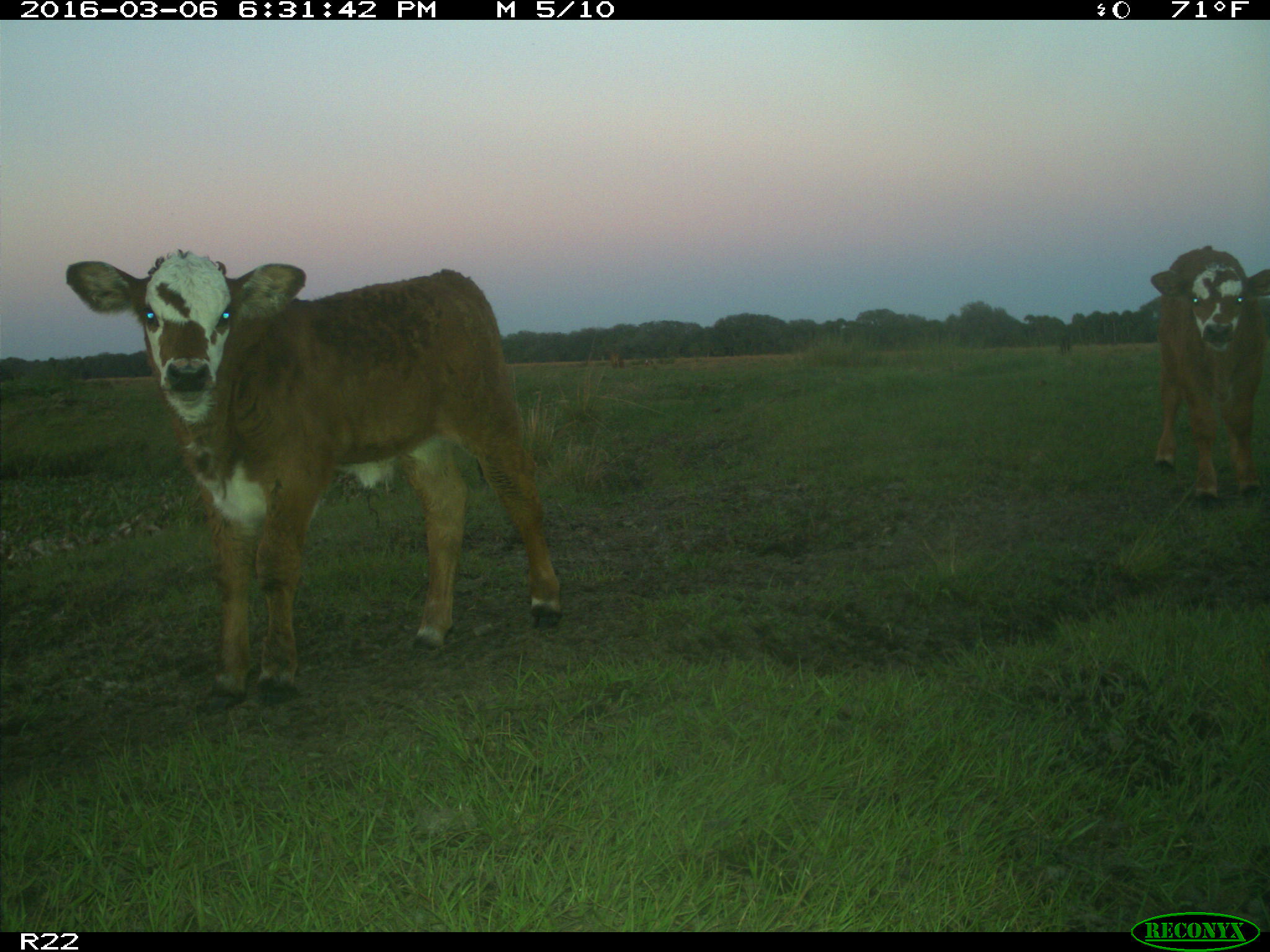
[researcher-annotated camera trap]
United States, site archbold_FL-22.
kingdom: Animalia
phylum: Chordata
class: Mammalia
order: Artiodactyla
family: Bovidae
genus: Bos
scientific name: Bos taurus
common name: domestic cow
Bos taurus (domestic cow).